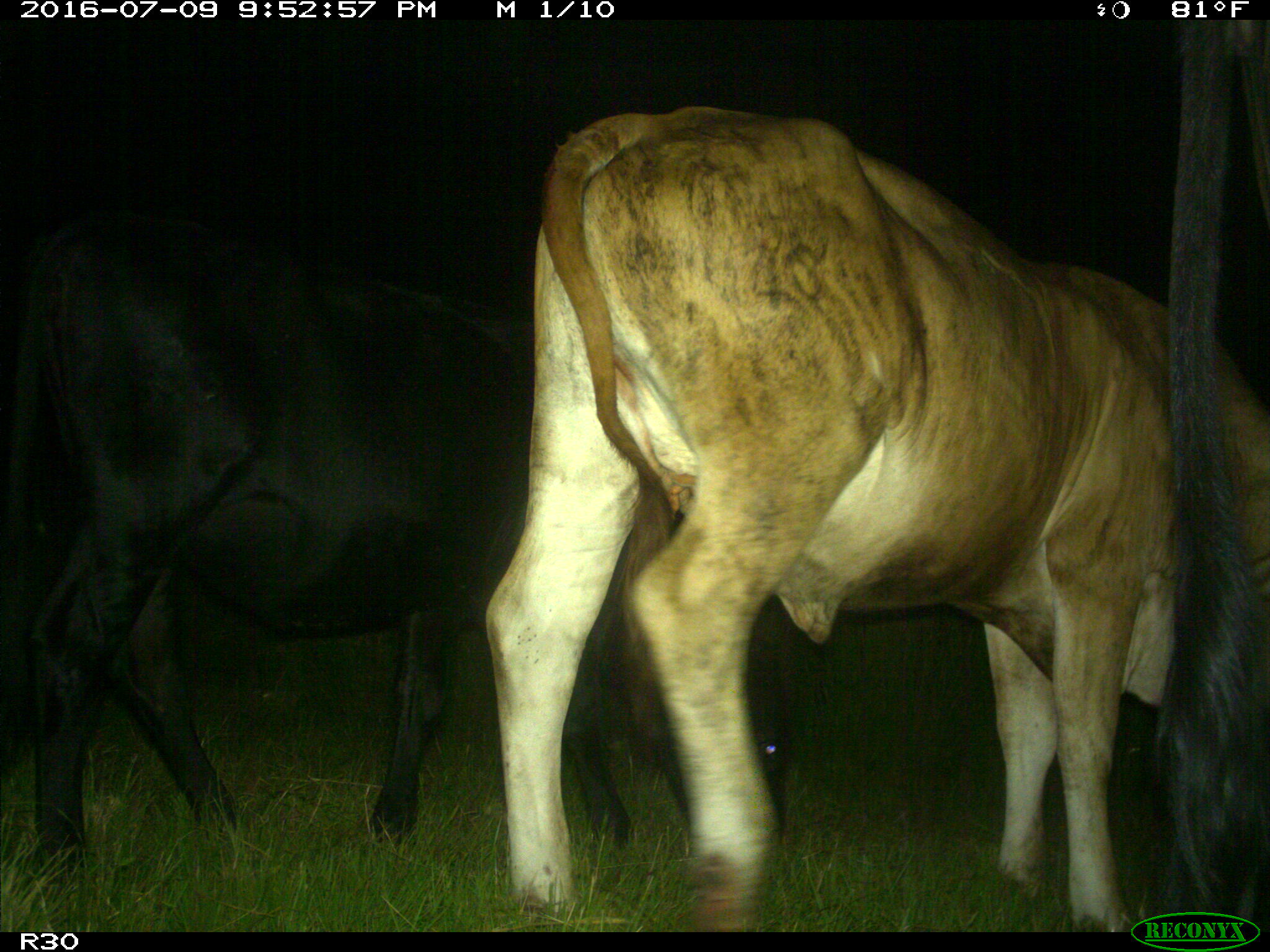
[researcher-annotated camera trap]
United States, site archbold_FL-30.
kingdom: Animalia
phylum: Chordata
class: Mammalia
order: Artiodactyla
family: Bovidae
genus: Bos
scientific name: Bos taurus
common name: domestic cow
Bos taurus (domestic cow).